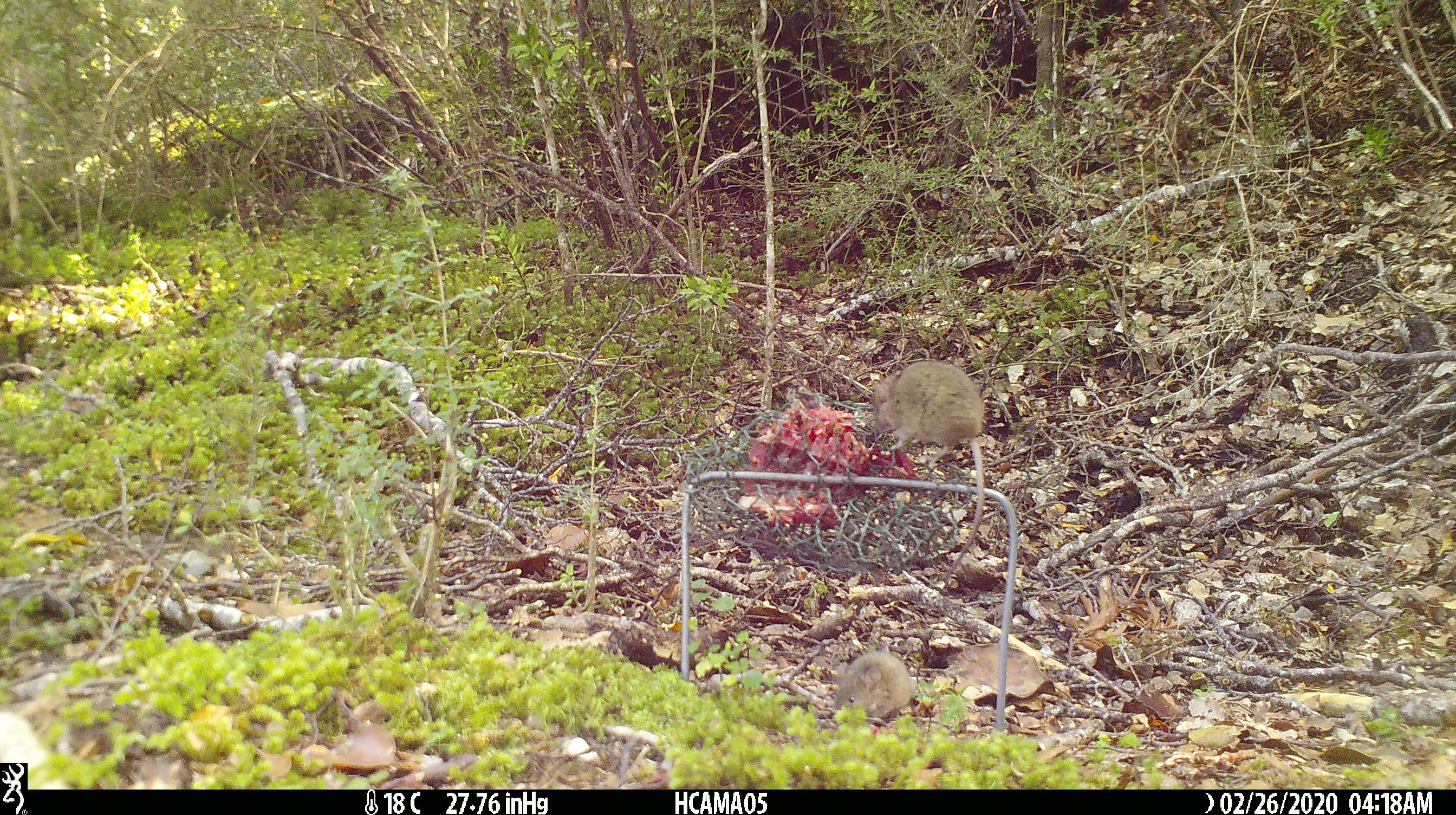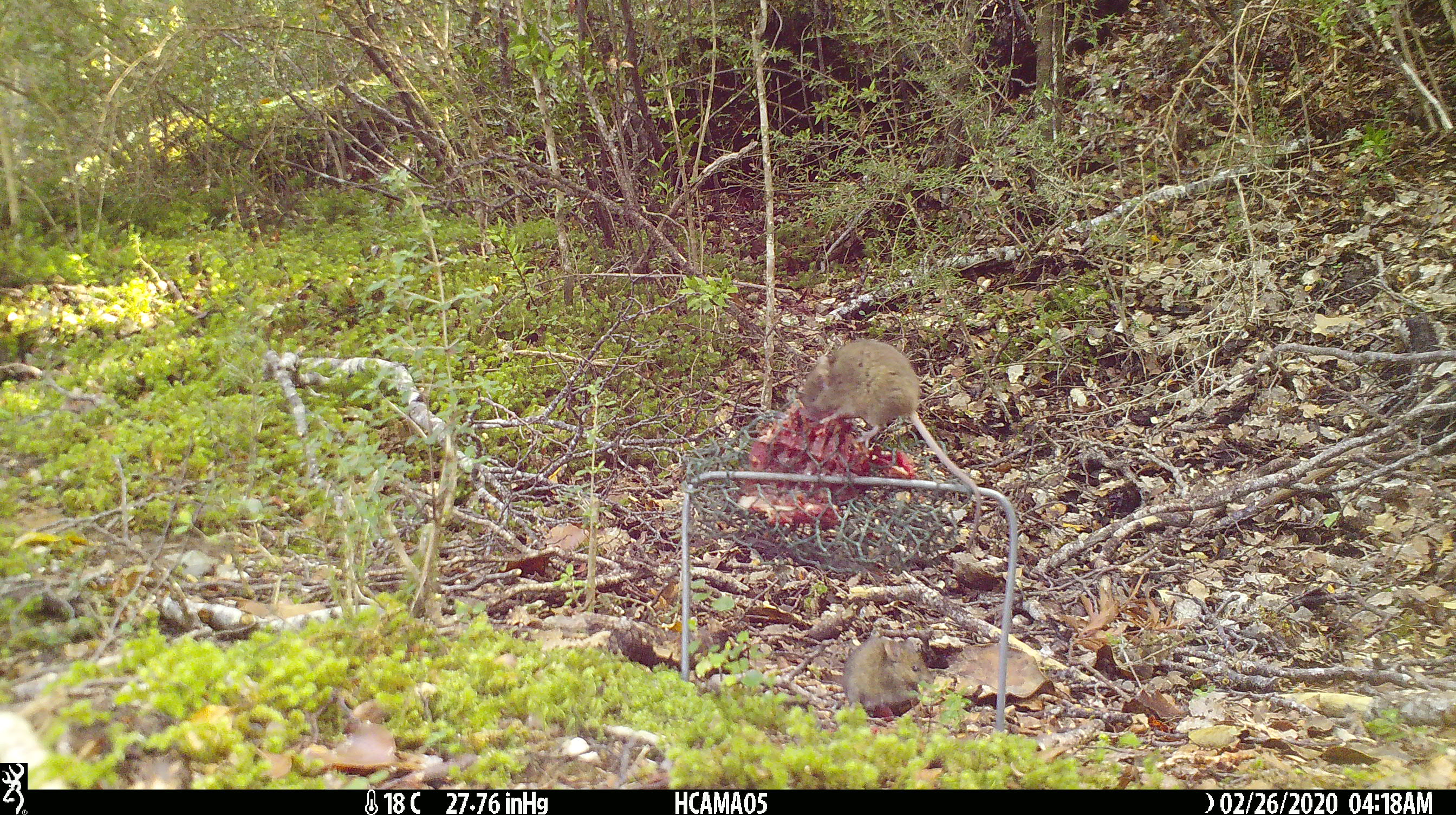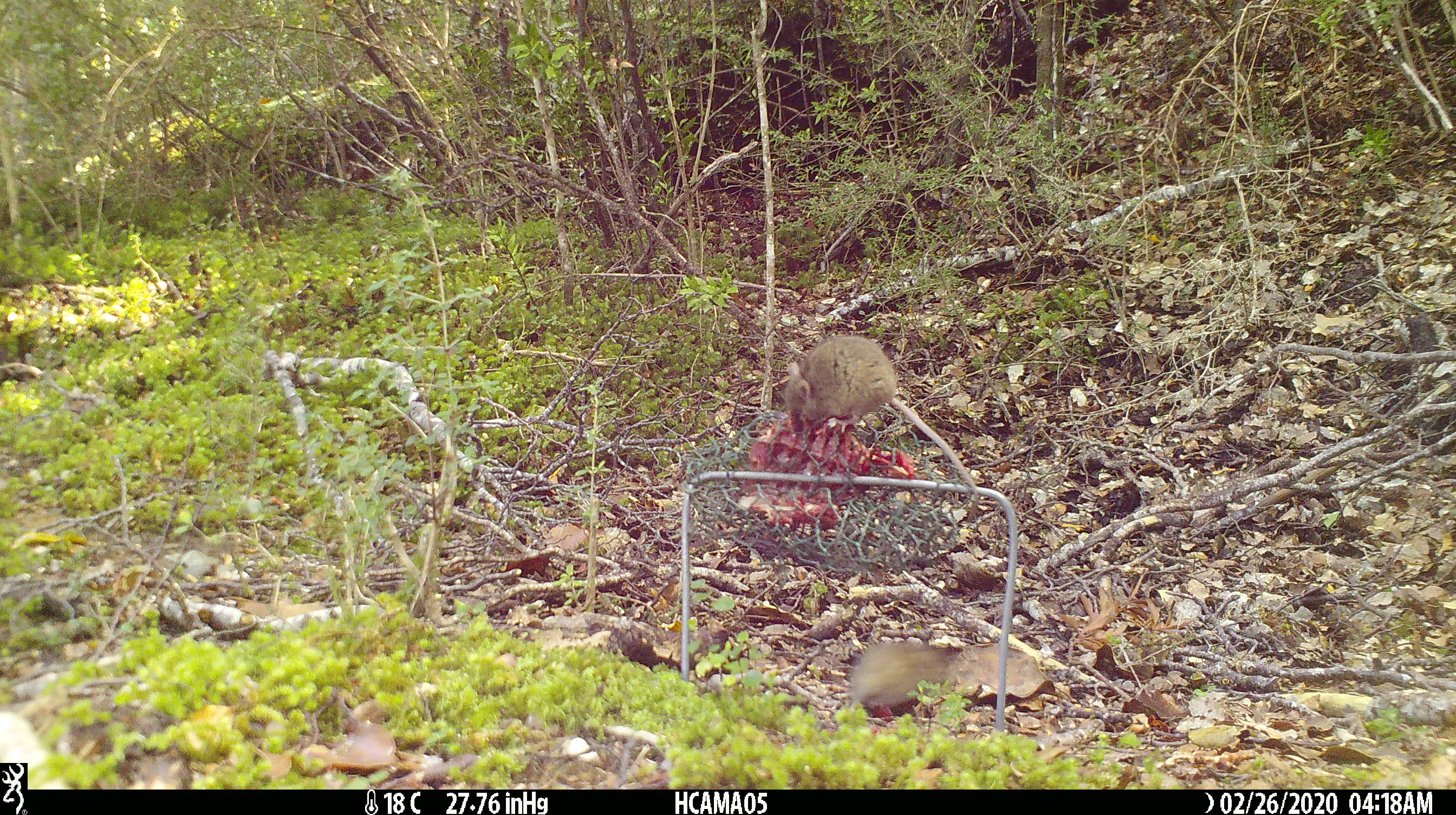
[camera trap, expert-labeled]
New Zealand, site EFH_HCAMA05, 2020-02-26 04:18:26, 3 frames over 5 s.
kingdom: Animalia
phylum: Chordata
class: Mammalia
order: Rodentia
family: Muridae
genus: Mus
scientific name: Mus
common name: mouse